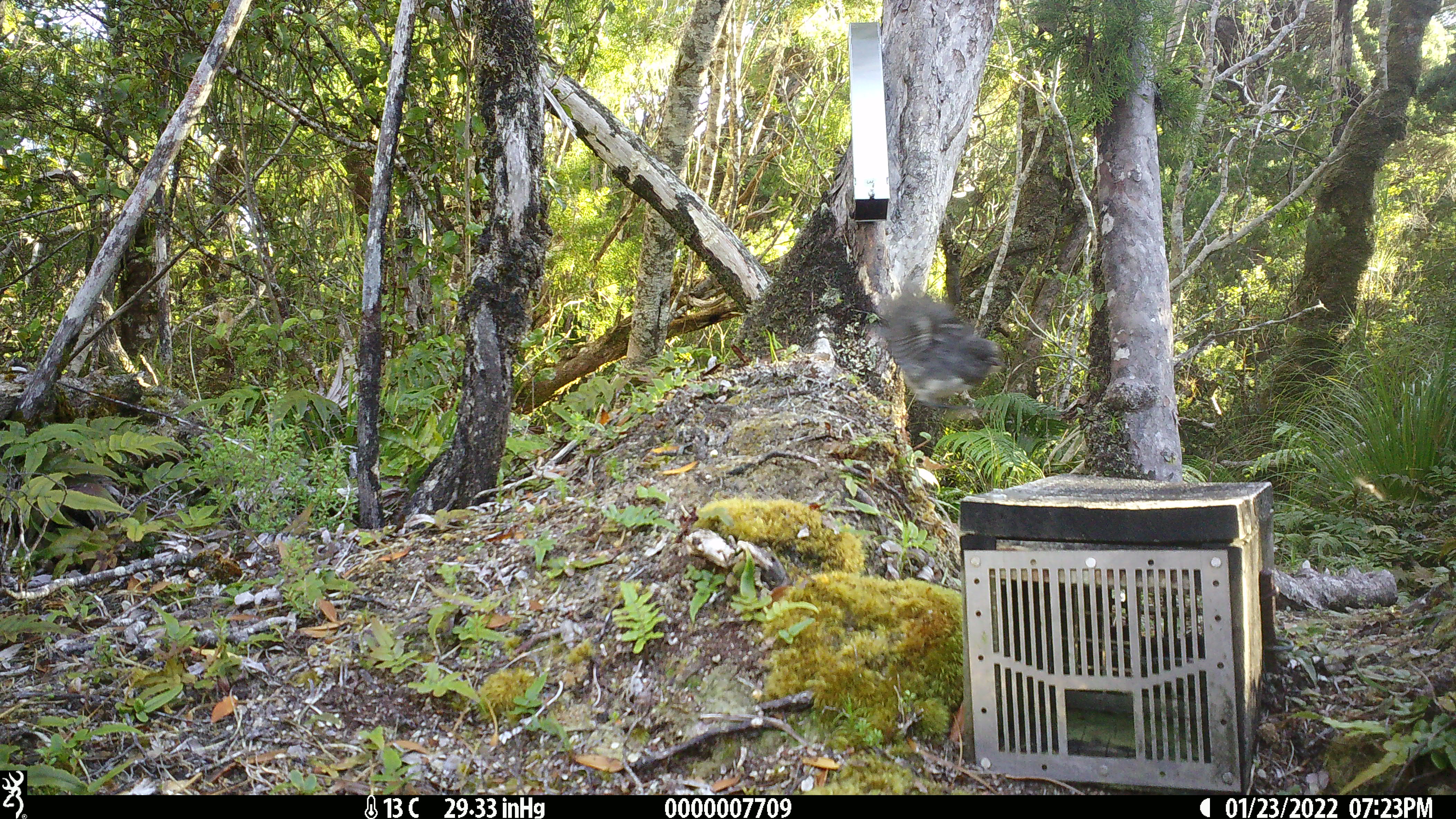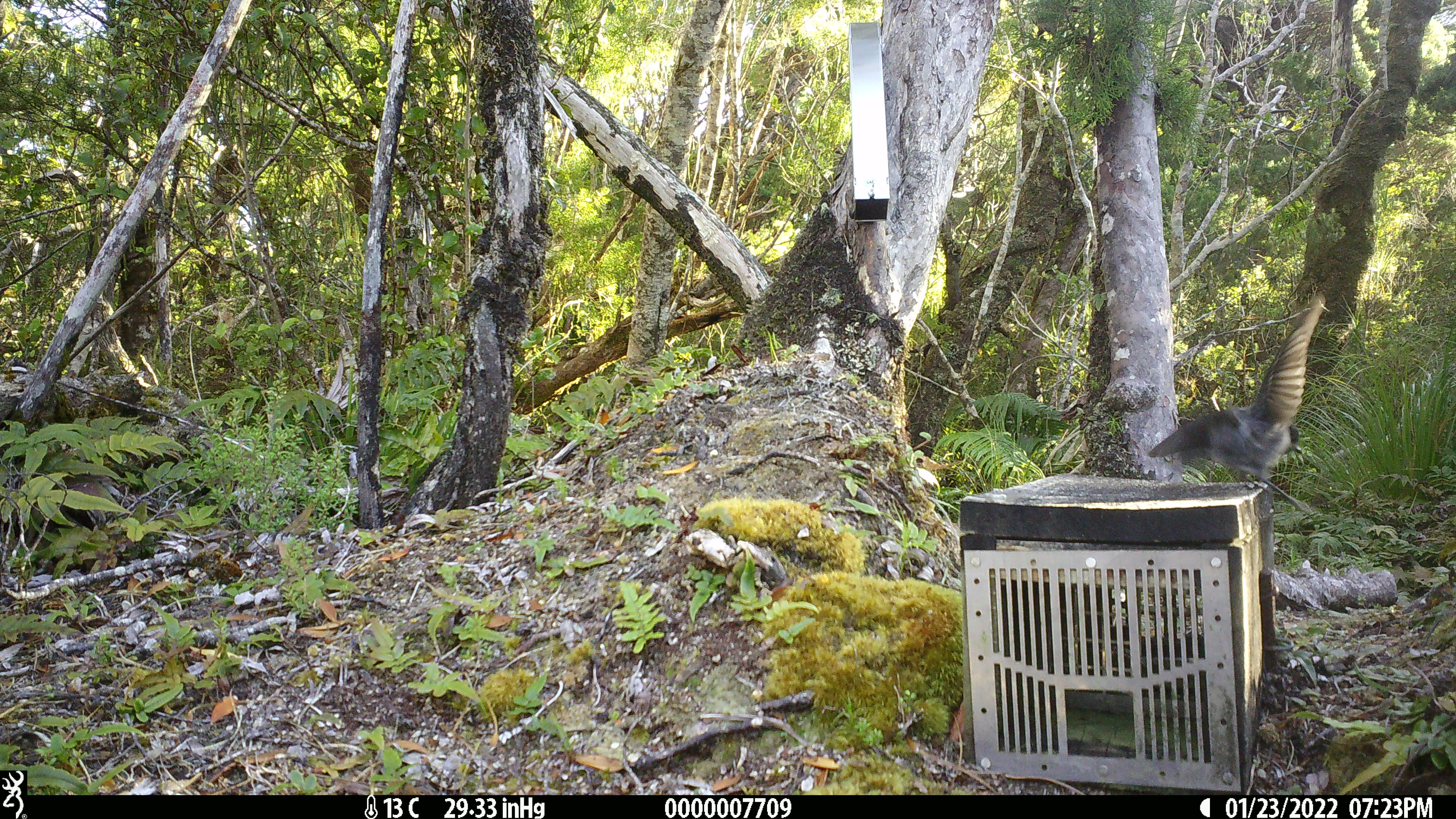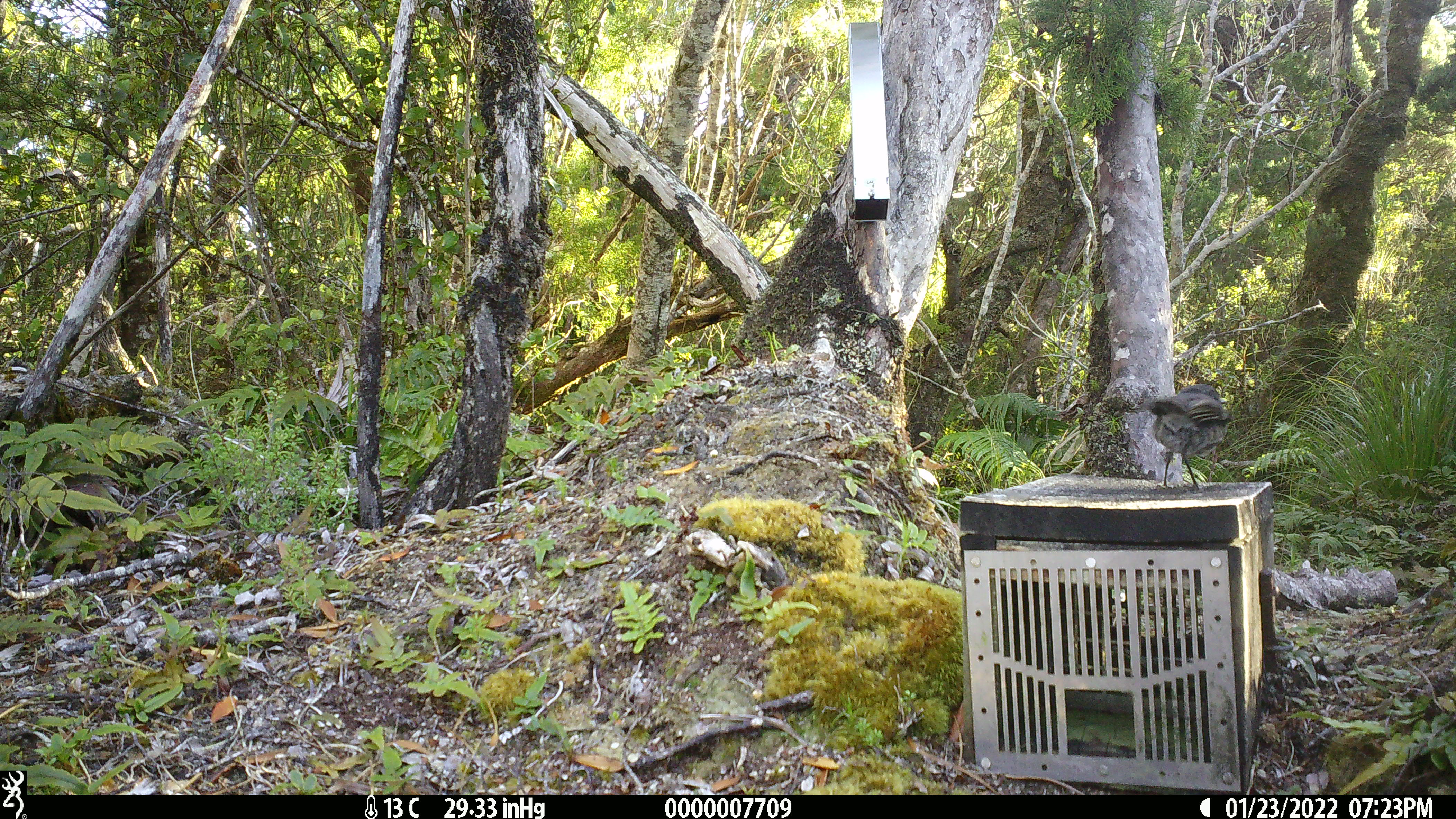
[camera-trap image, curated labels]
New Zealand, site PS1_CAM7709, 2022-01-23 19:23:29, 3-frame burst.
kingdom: Animalia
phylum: Chordata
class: Aves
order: Passeriformes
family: Petroicidae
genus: Petroica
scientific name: Petroica australis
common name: new zealand robin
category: robin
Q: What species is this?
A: Robin (new zealand robin) (Petroica australis).